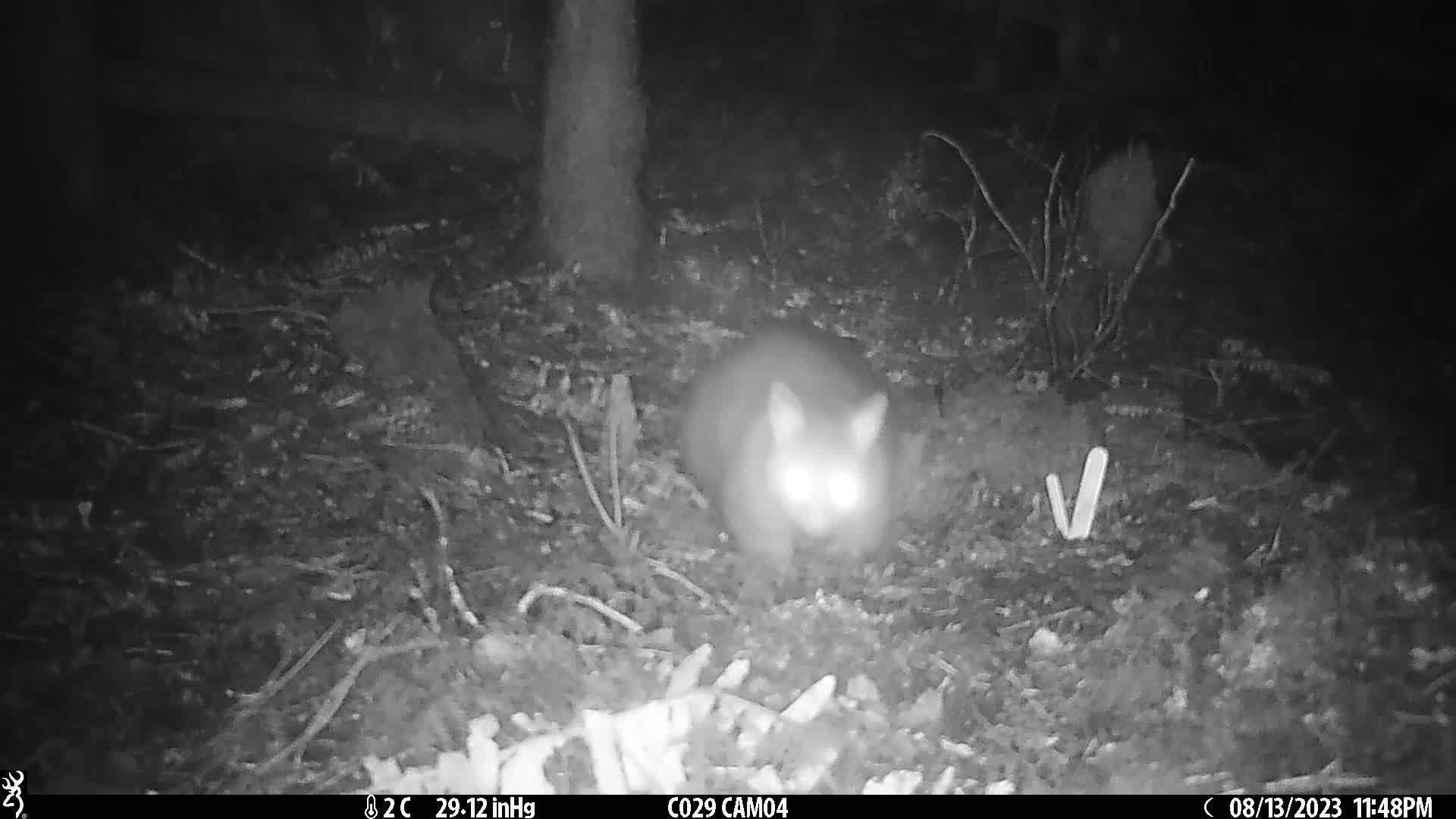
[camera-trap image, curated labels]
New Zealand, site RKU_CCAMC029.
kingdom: Animalia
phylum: Chordata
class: Mammalia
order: Diprotodontia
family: Phalangeridae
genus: Trichosurus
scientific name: Trichosurus vulpecula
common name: common brushtail possum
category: possum